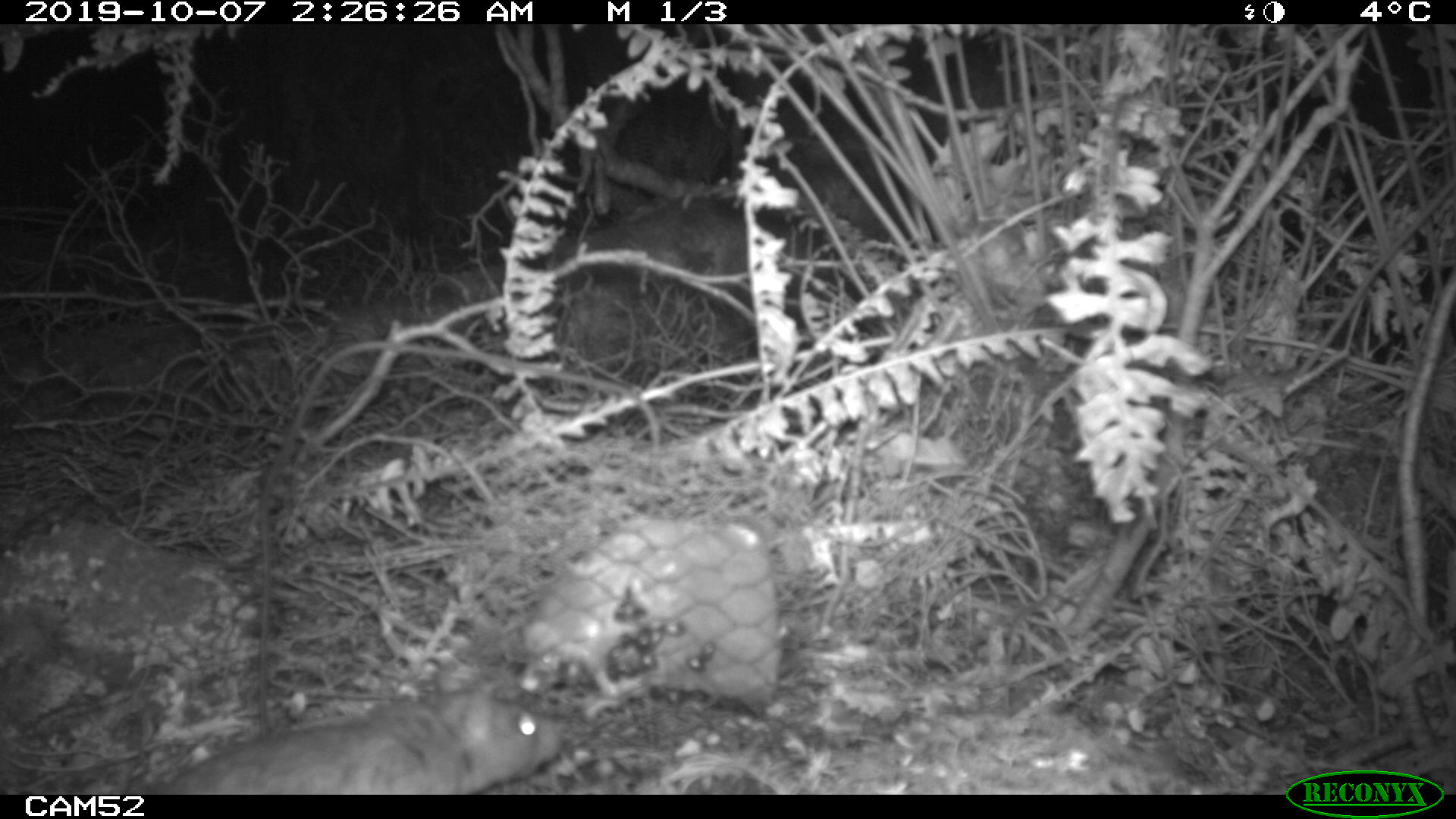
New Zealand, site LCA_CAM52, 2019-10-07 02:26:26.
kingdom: Animalia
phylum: Chordata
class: Mammalia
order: Rodentia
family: Muridae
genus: Rattus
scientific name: Rattus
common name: rat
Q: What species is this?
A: Rat (Rattus).